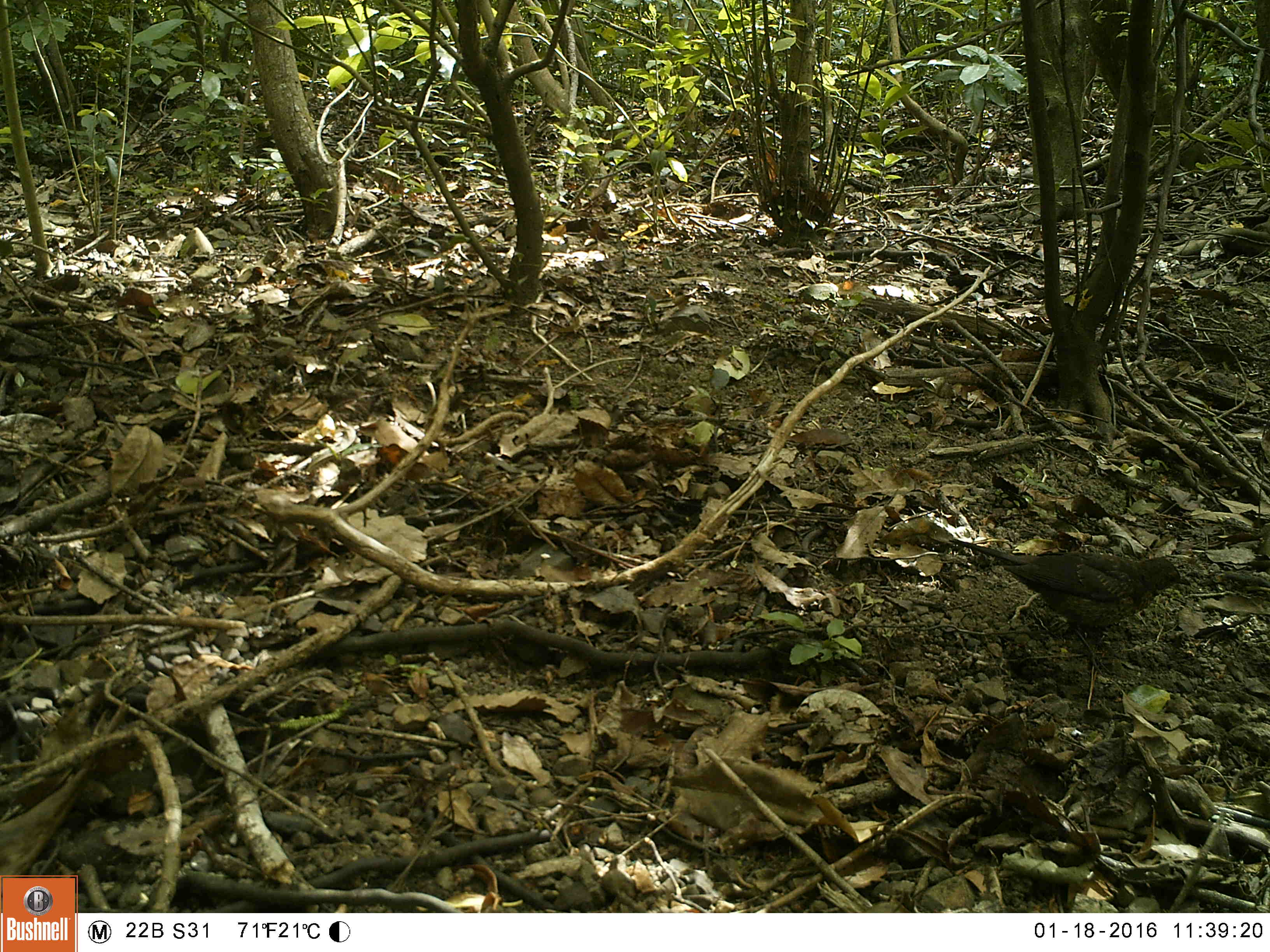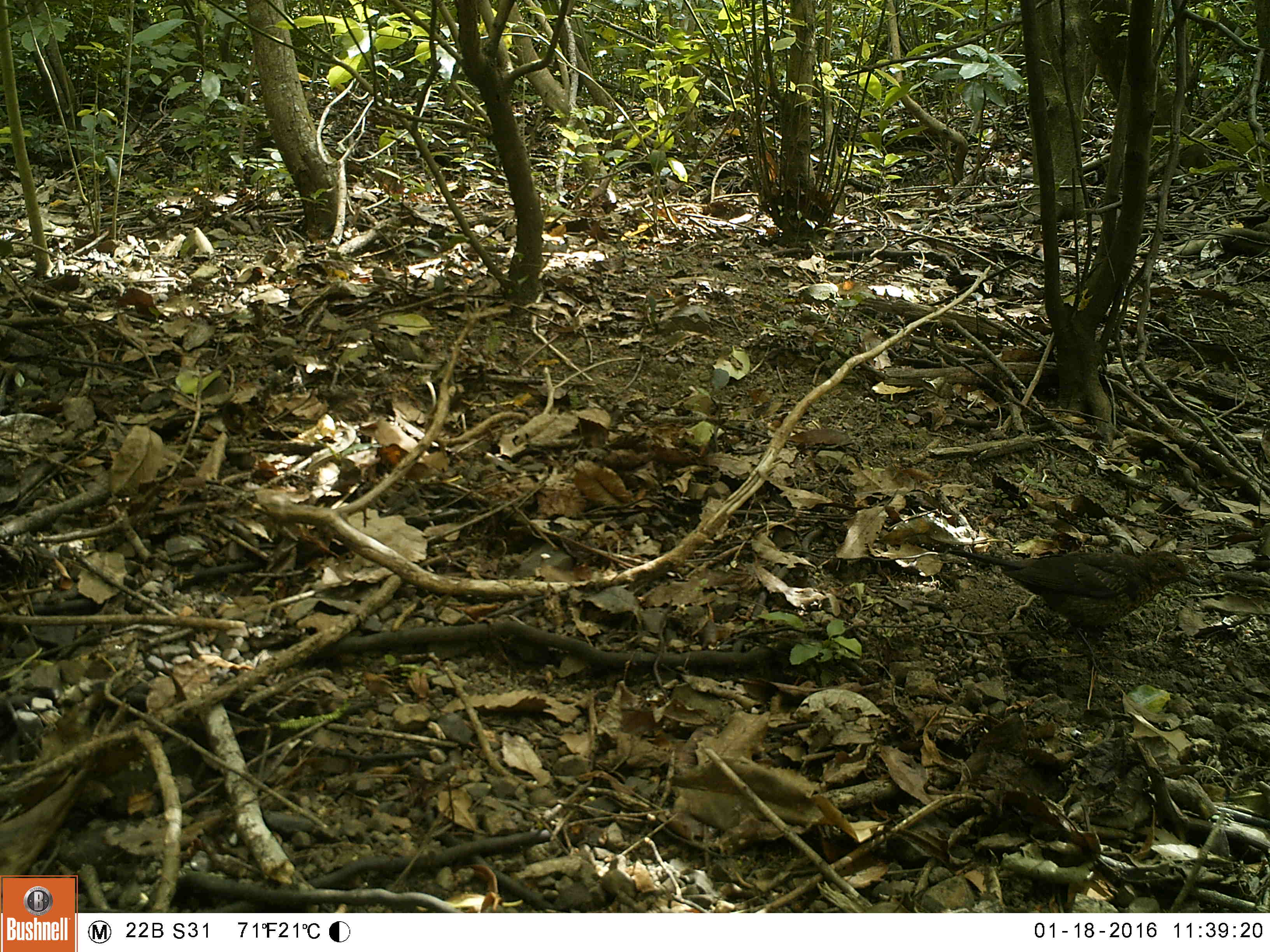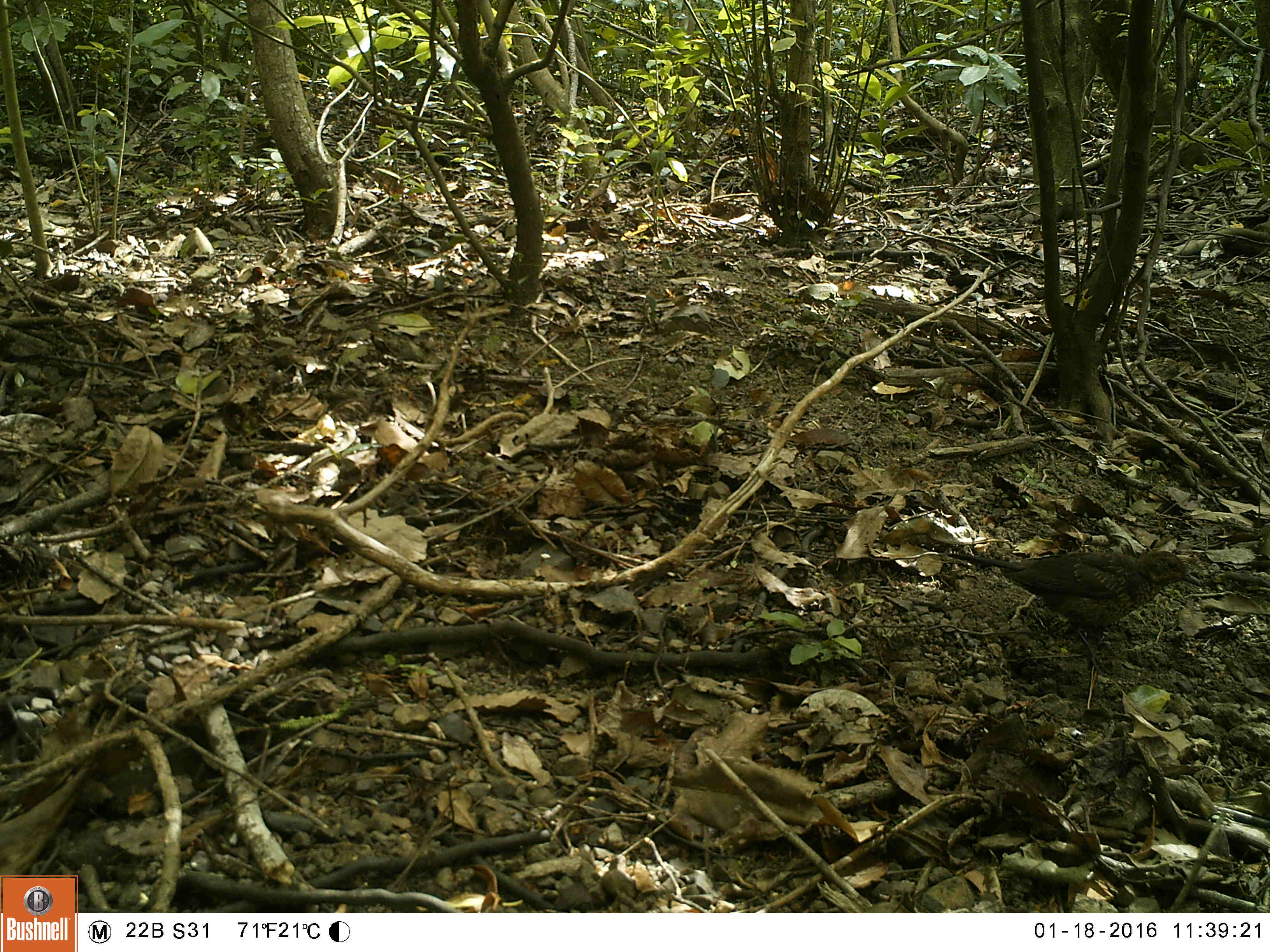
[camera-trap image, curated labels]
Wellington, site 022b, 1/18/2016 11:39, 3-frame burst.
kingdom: Animalia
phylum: Chordata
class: Aves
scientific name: Aves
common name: bird